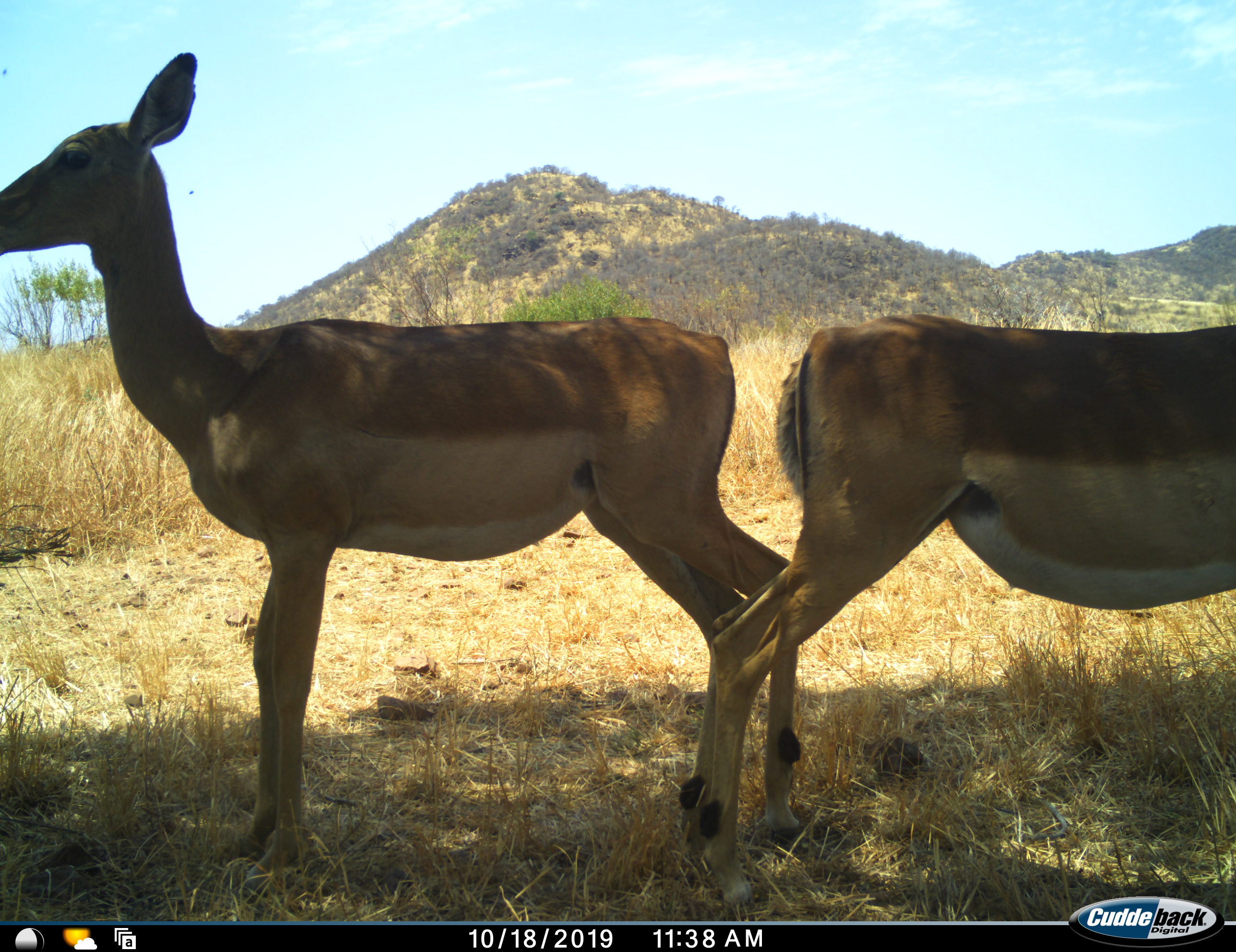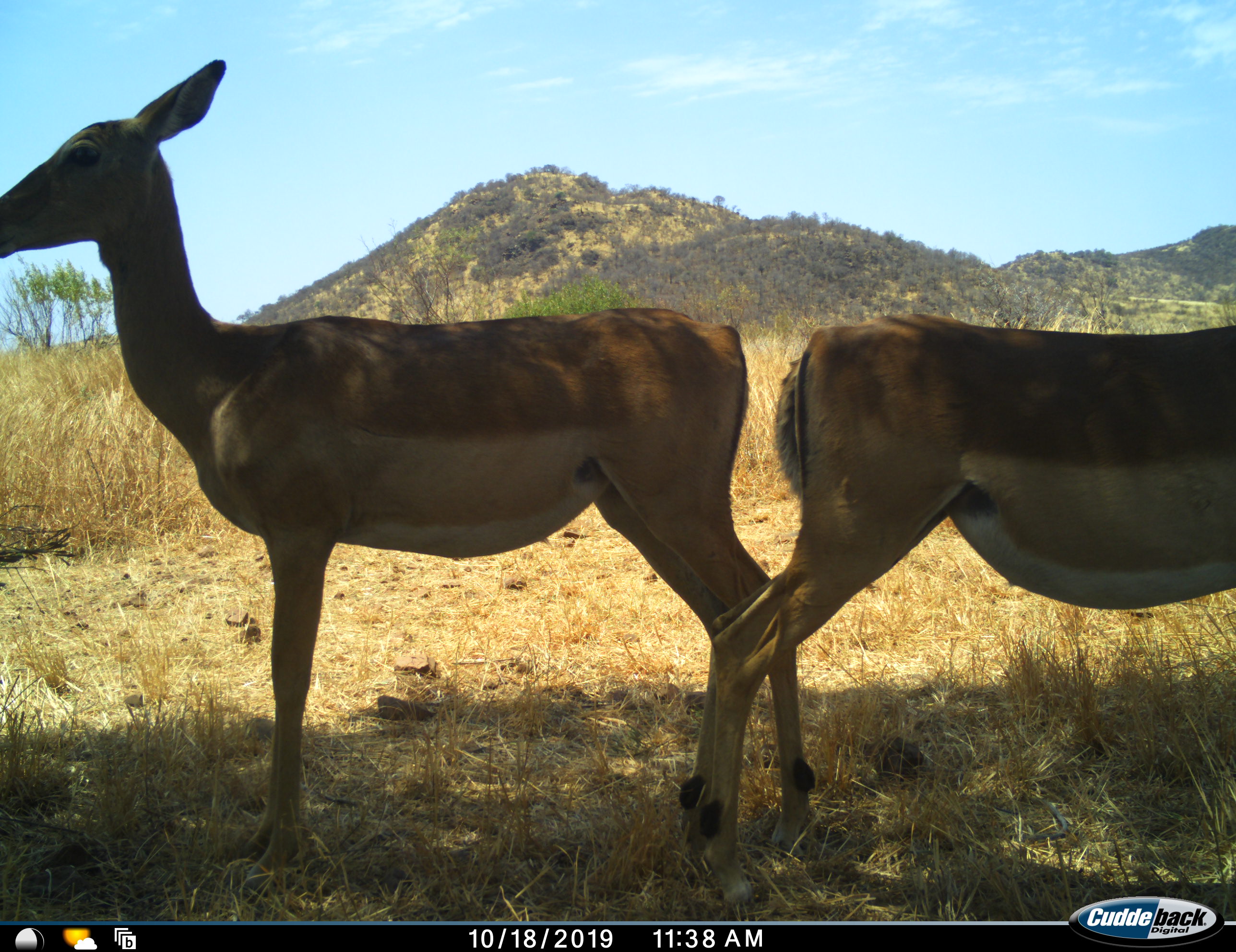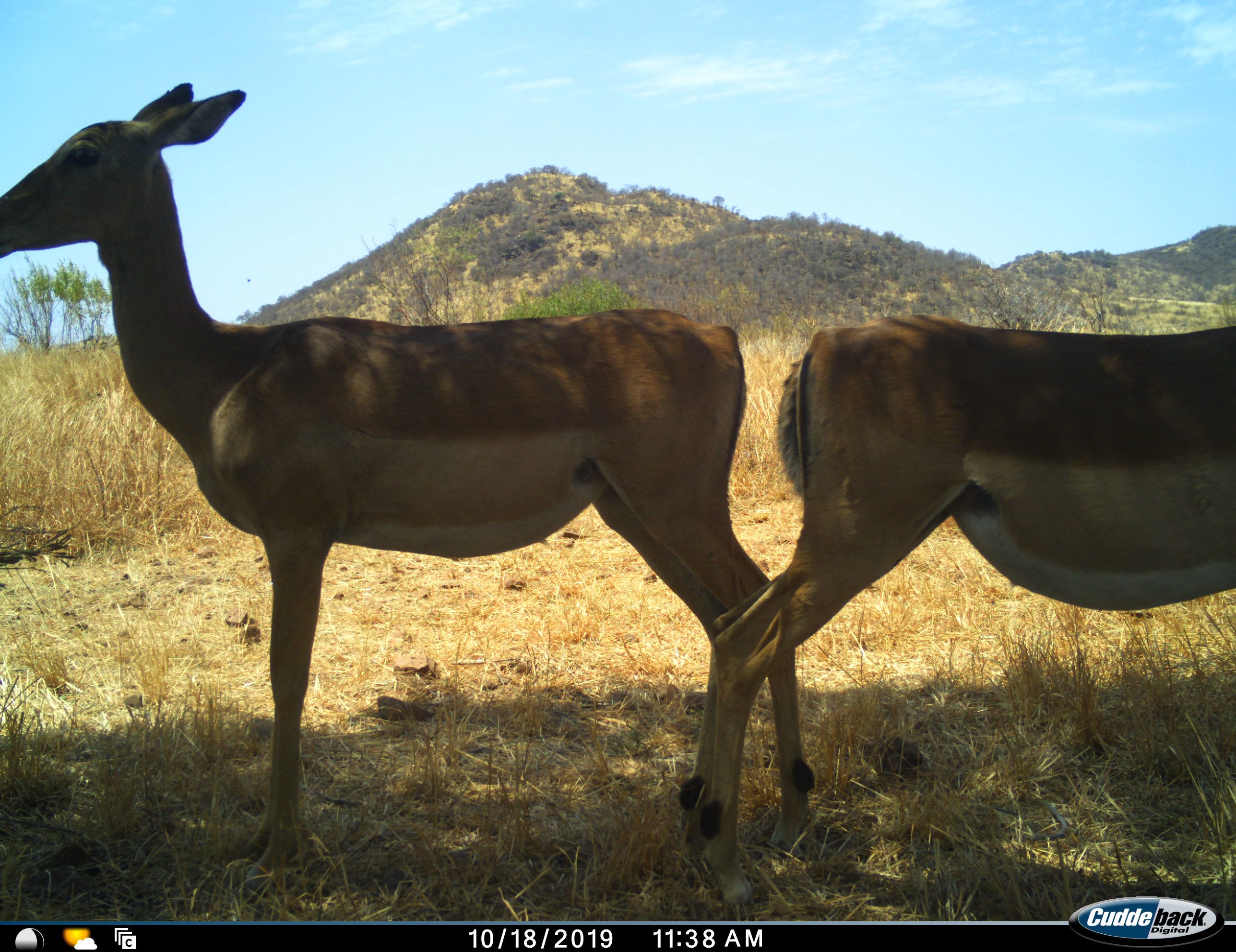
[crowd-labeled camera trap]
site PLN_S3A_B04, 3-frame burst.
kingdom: Animalia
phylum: Chordata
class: Mammalia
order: Artiodactyla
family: Bovidae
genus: Aepyceros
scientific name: Aepyceros melampus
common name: impala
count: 2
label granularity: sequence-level